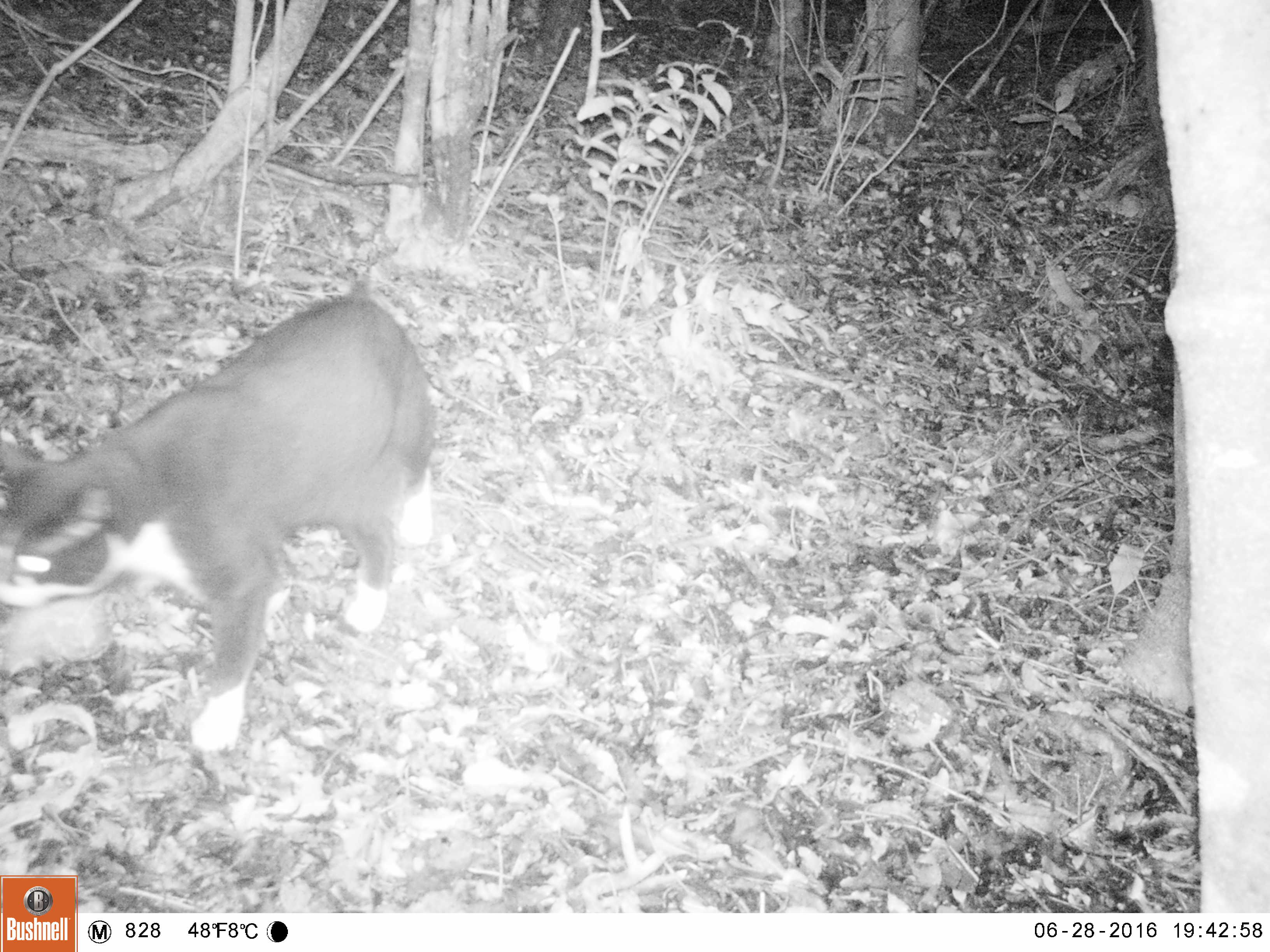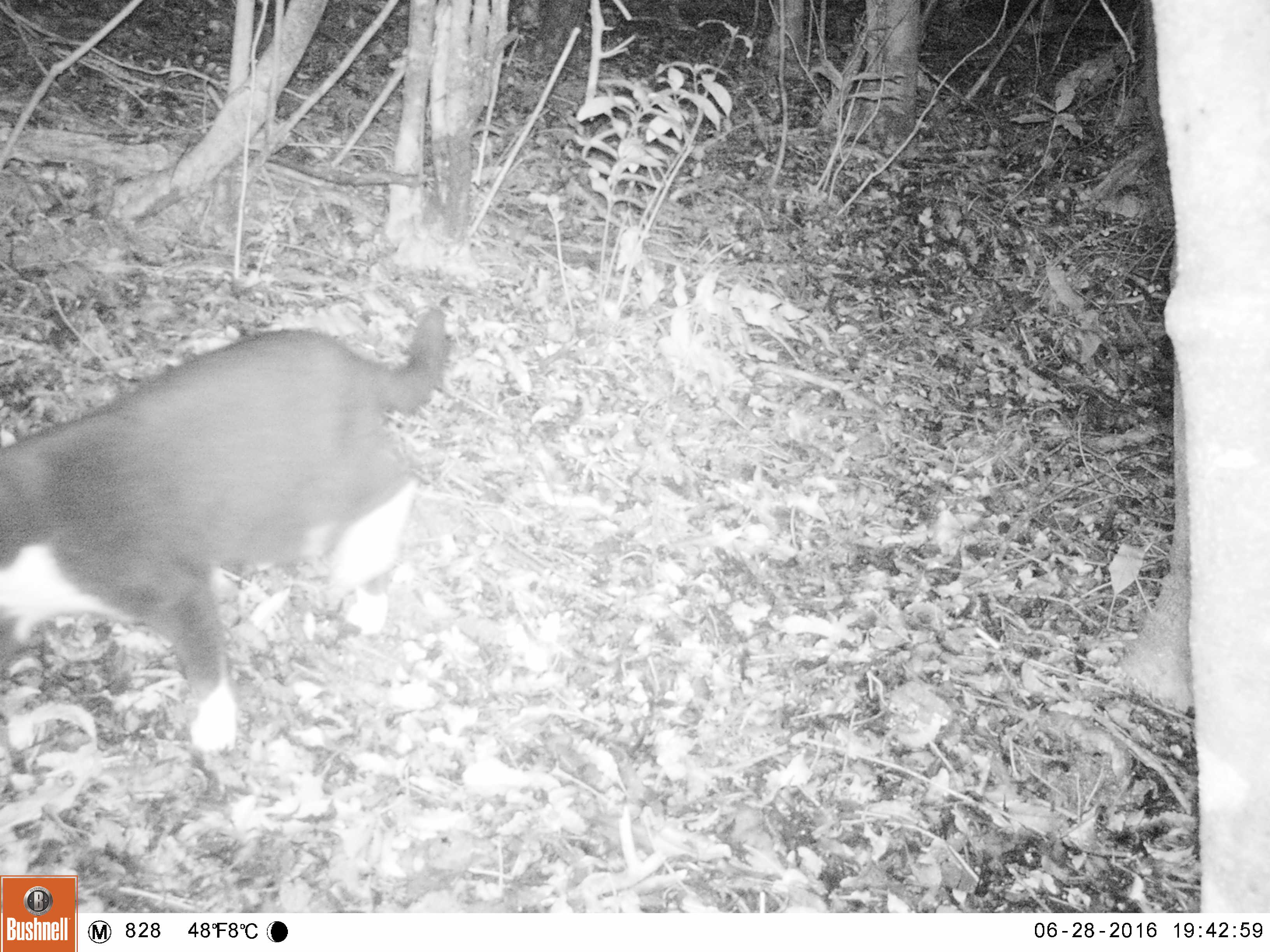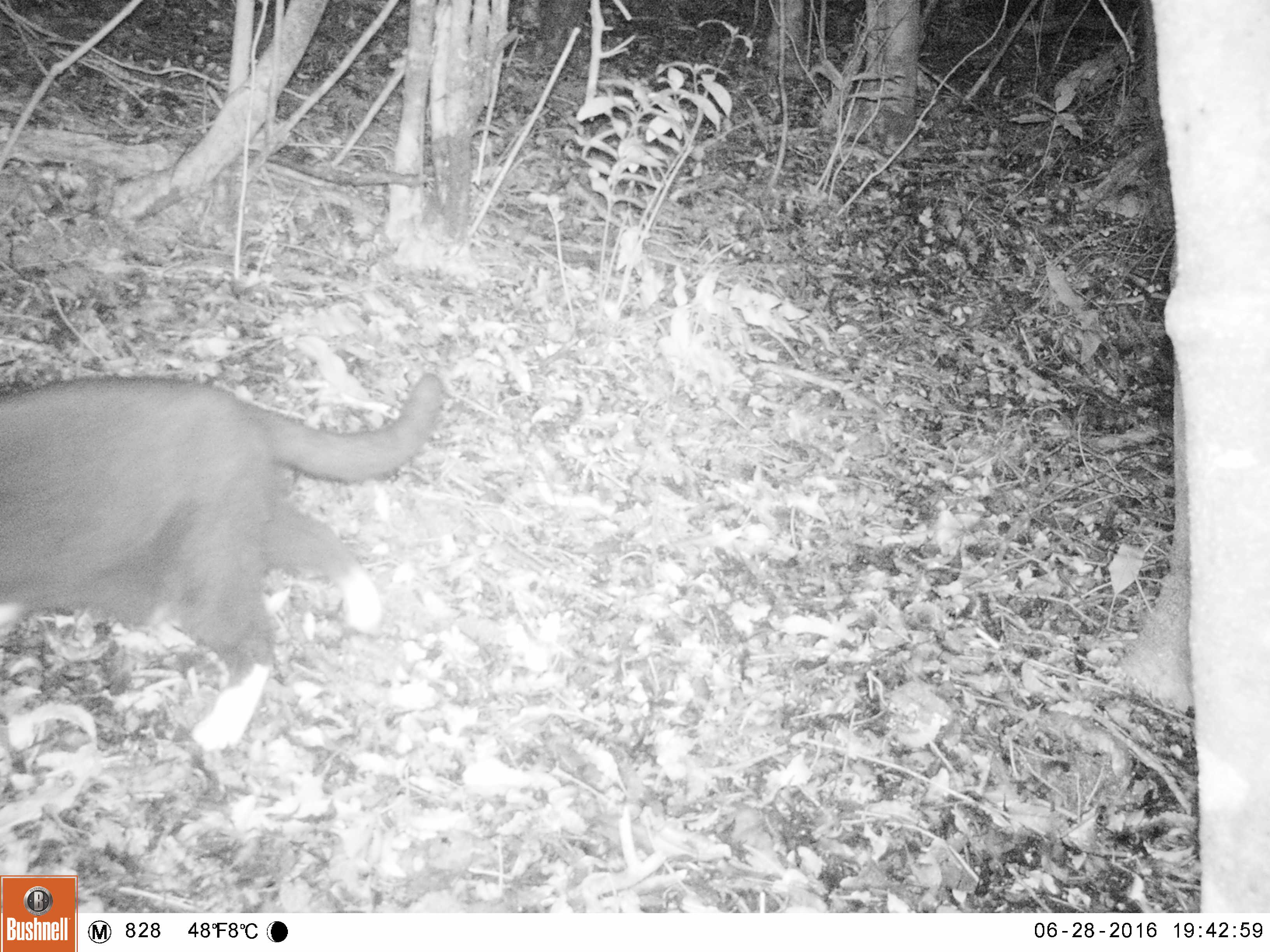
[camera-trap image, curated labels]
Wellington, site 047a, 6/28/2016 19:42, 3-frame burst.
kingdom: Animalia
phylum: Chordata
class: Mammalia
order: Carnivora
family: Felidae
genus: Felis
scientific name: Felis catus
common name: cat